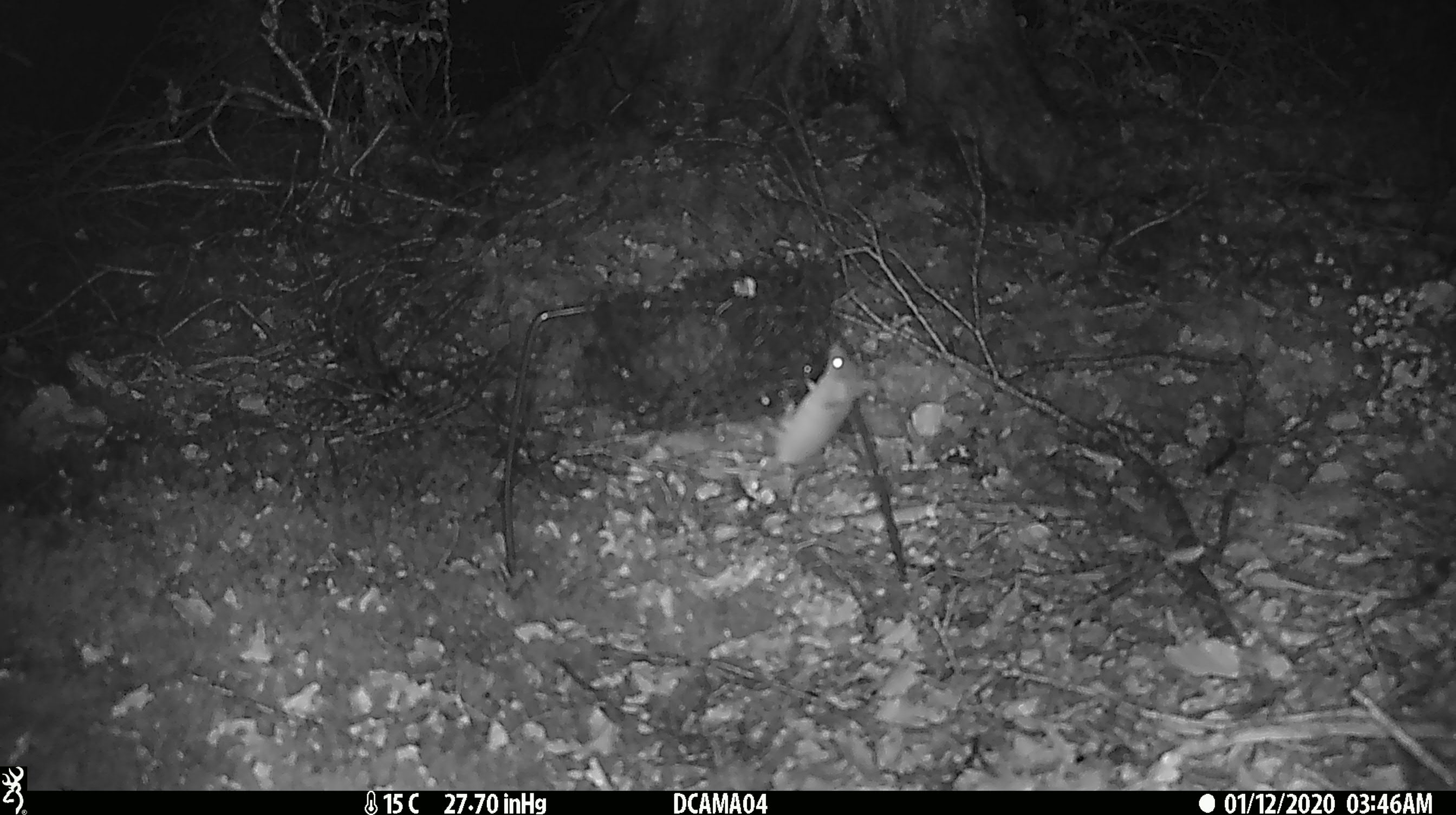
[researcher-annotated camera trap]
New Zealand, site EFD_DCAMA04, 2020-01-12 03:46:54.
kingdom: Animalia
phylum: Chordata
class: Mammalia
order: Rodentia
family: Muridae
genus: Mus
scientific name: Mus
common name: mouse